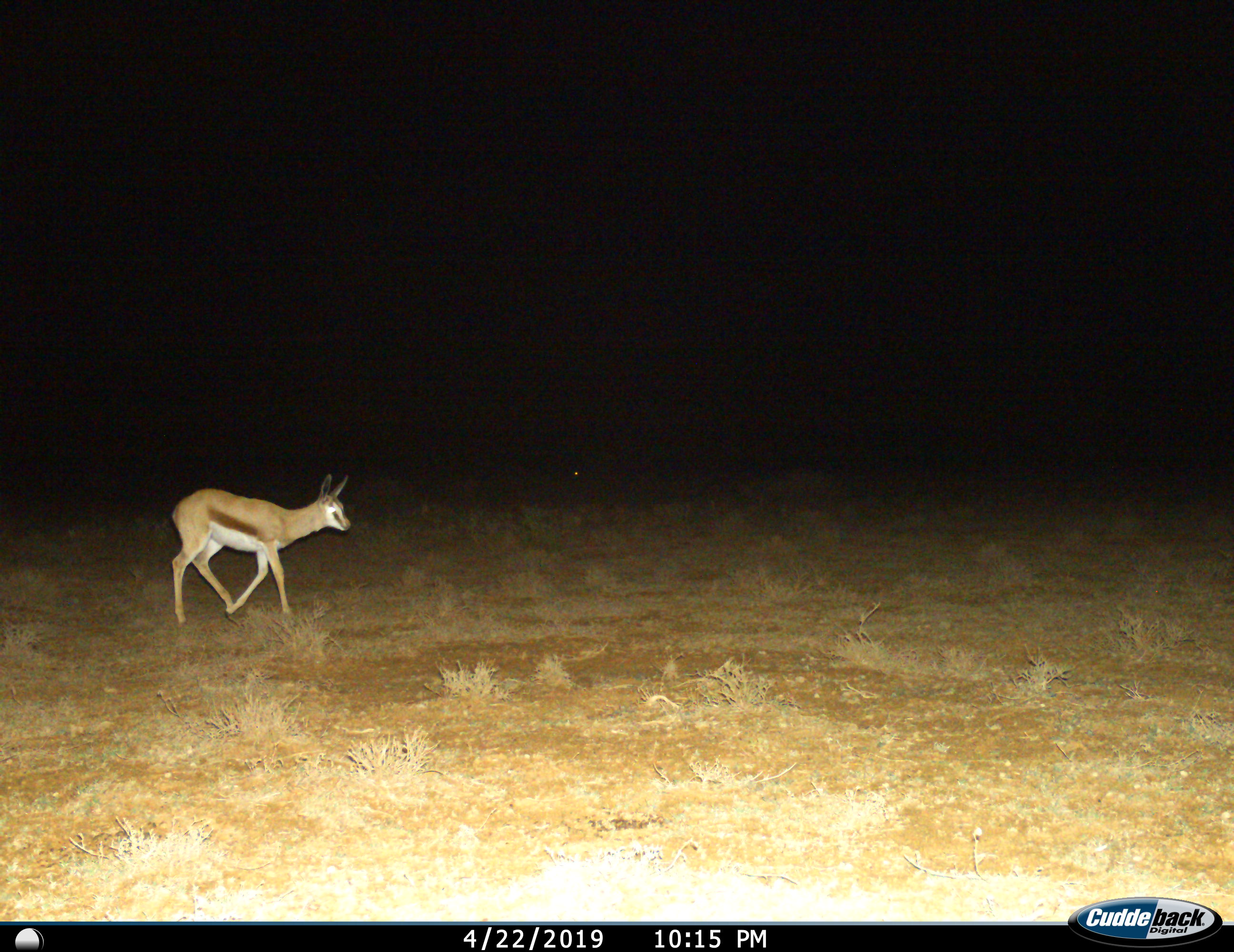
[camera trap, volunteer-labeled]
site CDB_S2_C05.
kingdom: Animalia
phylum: Chordata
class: Mammalia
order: Artiodactyla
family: Bovidae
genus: Antidorcas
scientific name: Antidorcas marsupialis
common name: springbok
Springbok (Antidorcas marsupialis), count 1. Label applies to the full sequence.